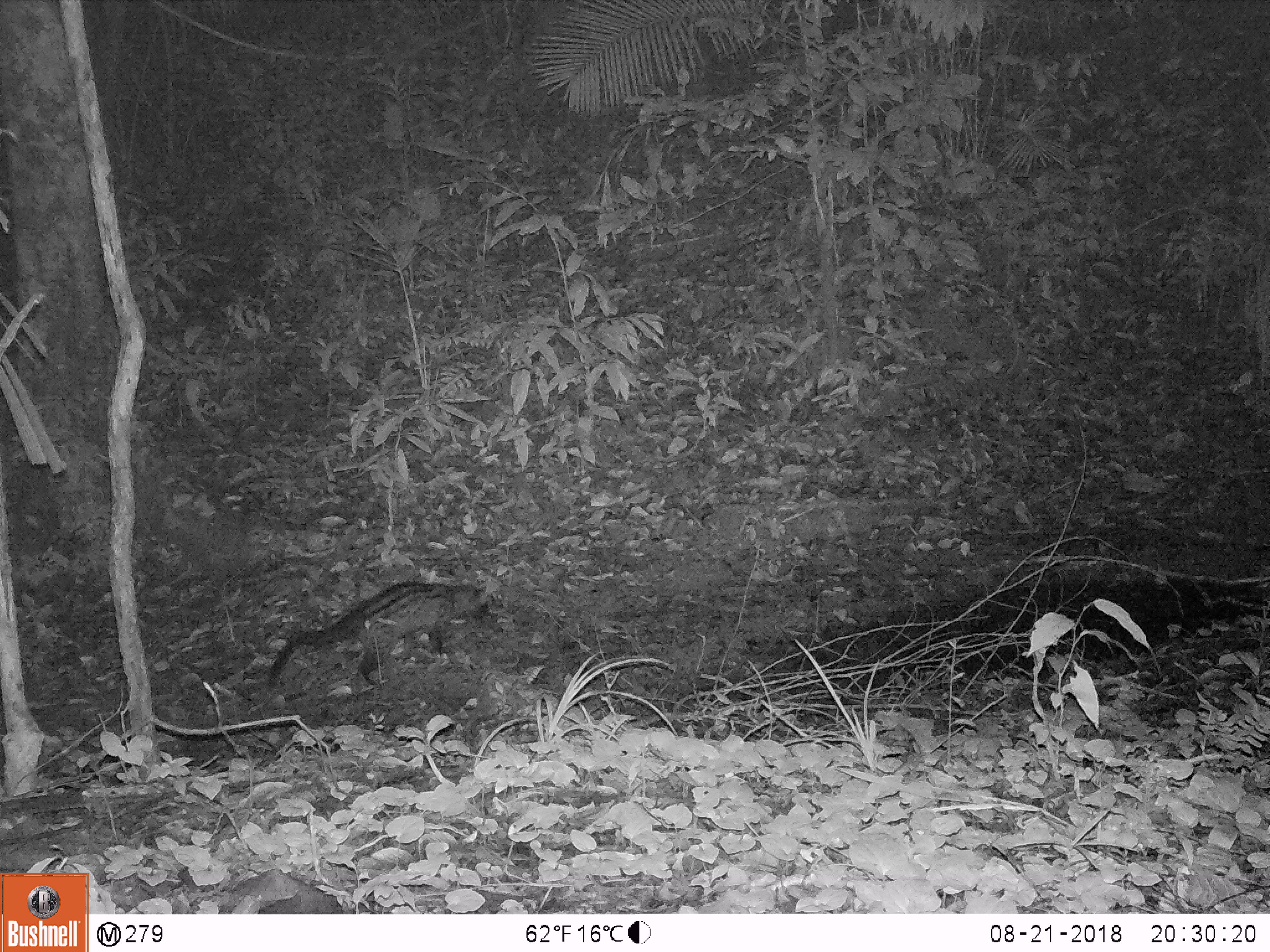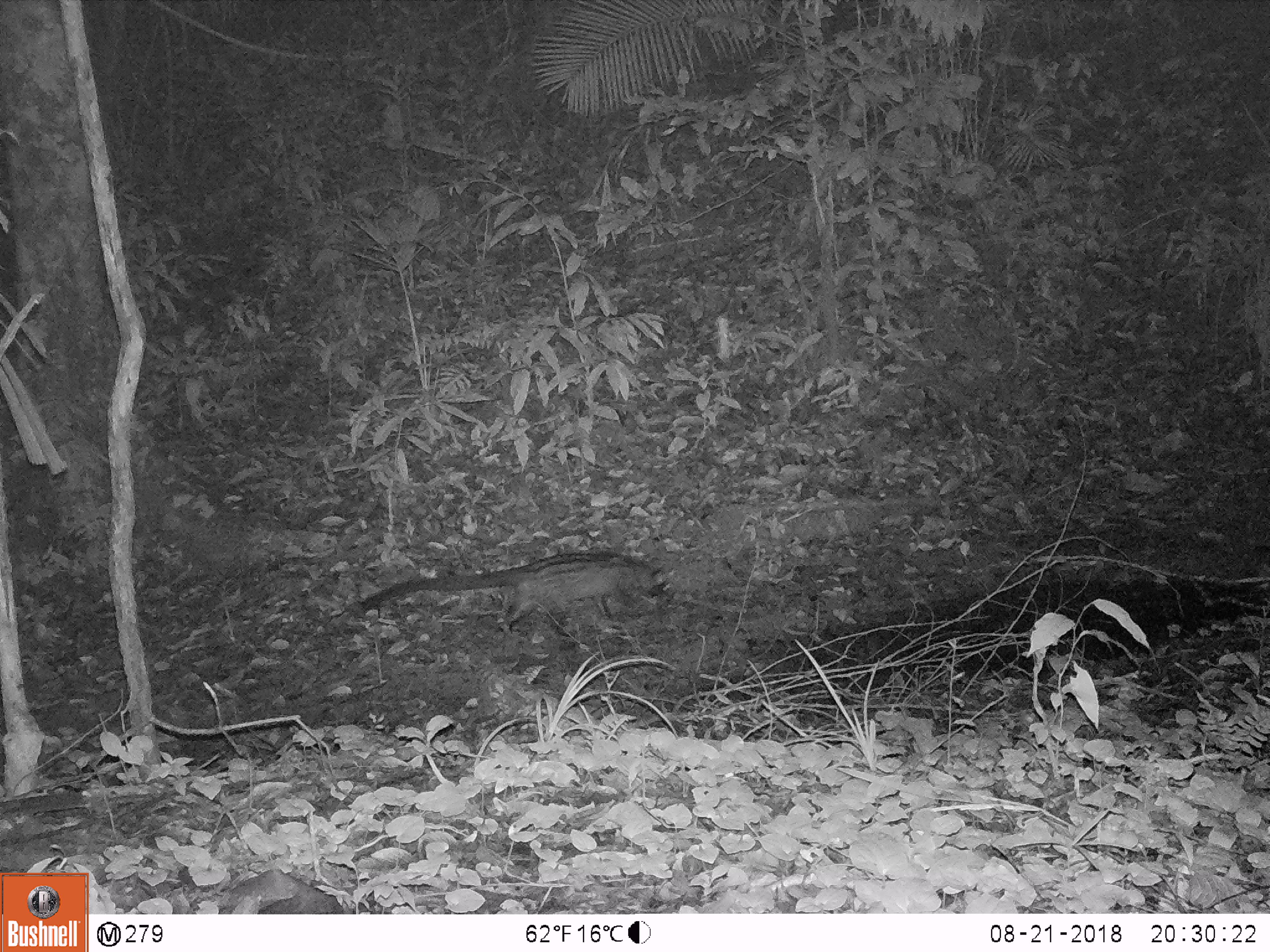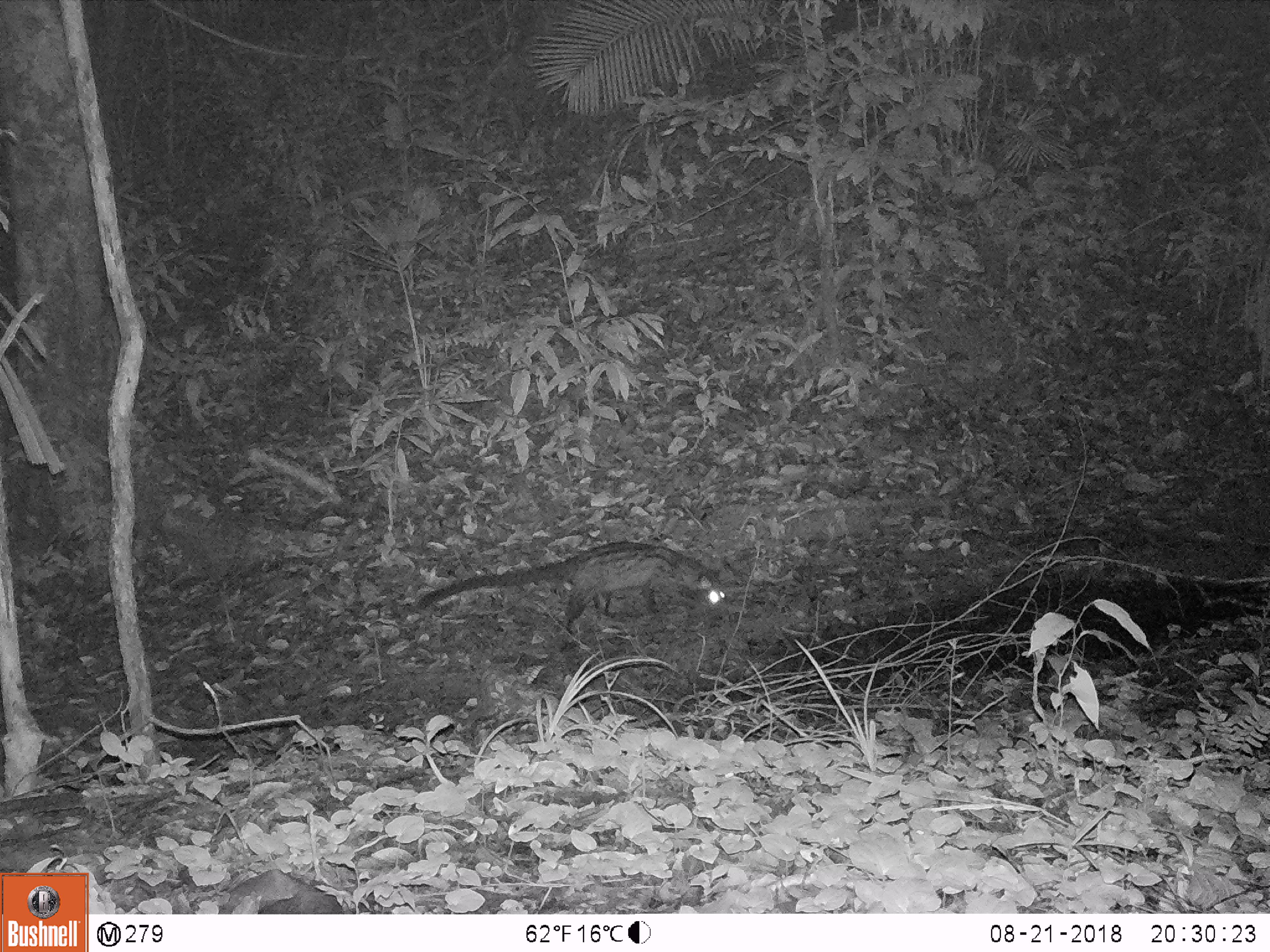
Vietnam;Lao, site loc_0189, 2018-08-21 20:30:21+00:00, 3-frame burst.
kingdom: Animalia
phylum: Chordata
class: Mammalia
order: Carnivora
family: Viverridae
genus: Paradoxurus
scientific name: Paradoxurus hermaphroditus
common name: common palm civet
Common palm civet (Paradoxurus hermaphroditus). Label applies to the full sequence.